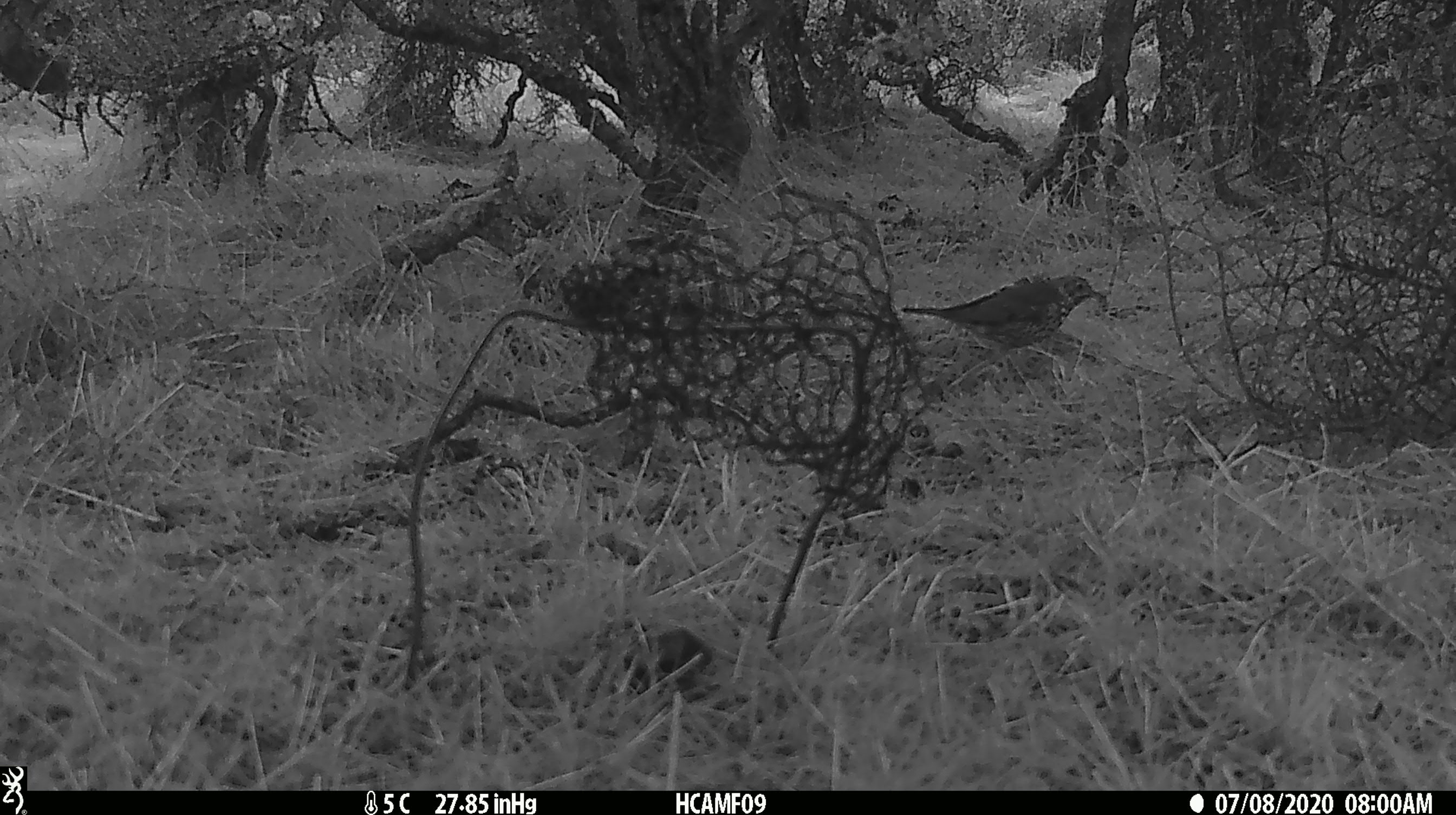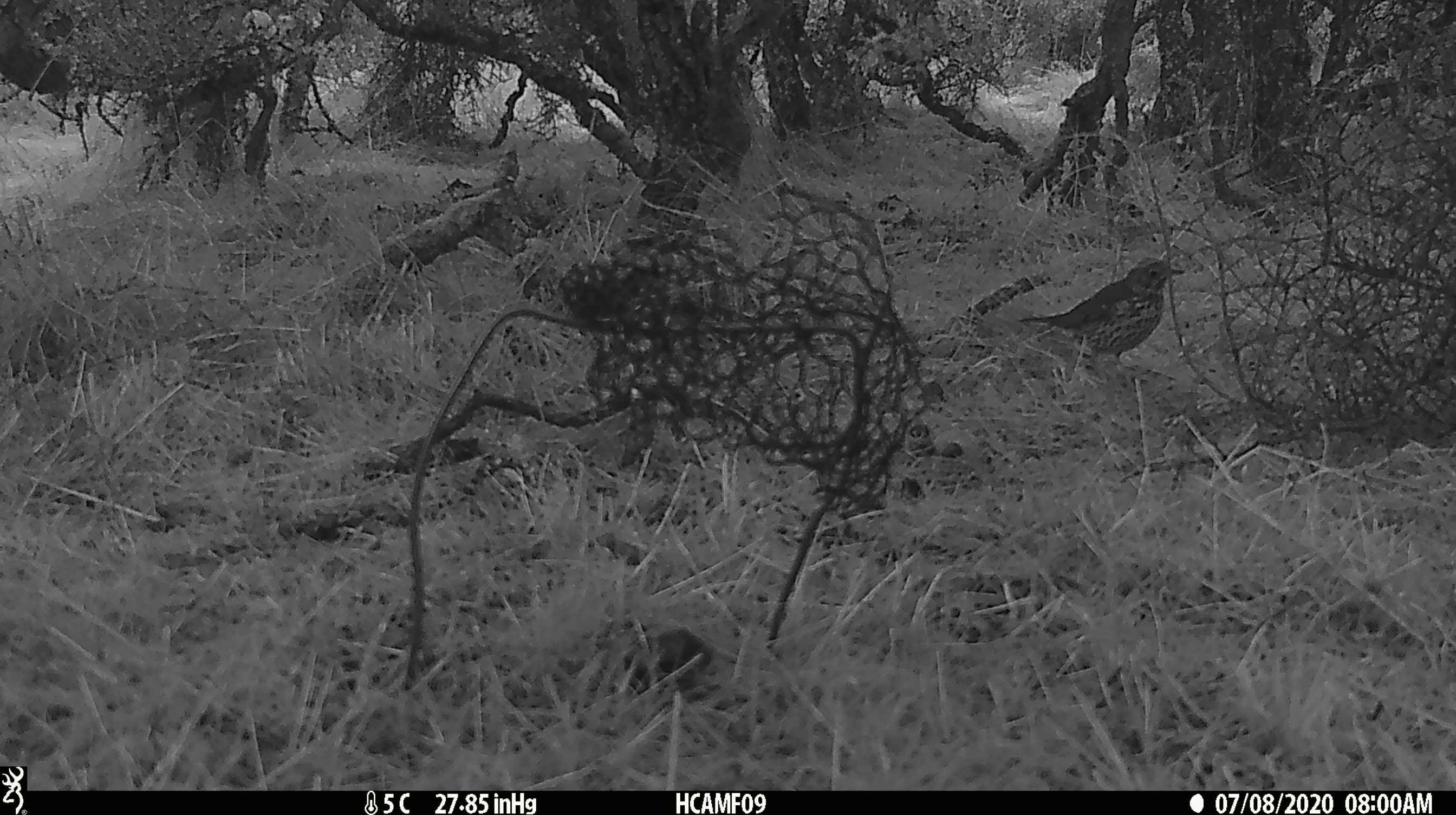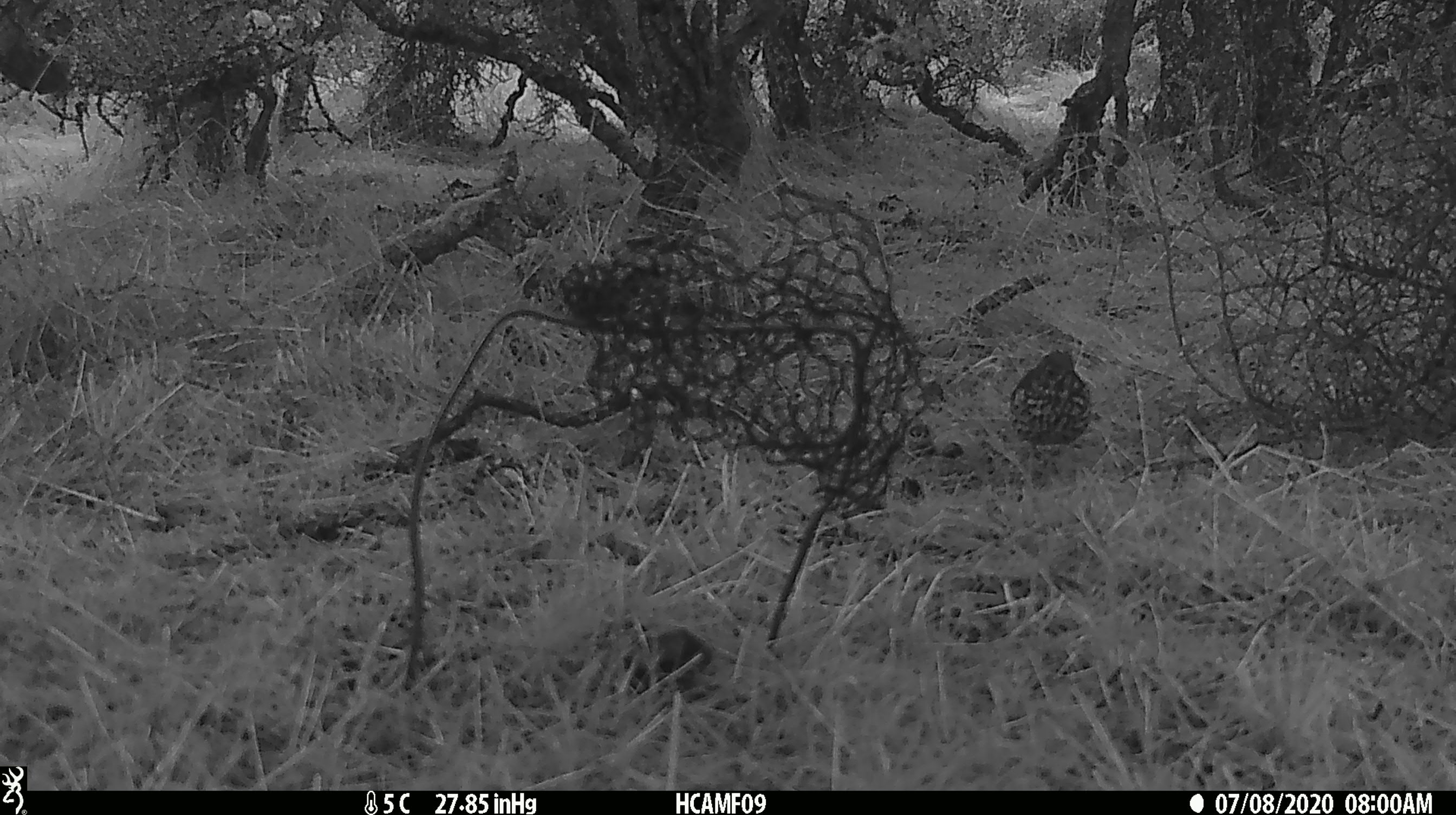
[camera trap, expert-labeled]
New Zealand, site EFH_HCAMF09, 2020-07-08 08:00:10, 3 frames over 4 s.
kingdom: Animalia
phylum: Chordata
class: Aves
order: Passeriformes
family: Turdidae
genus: Turdus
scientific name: Turdus philomelos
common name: song thrush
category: thrush